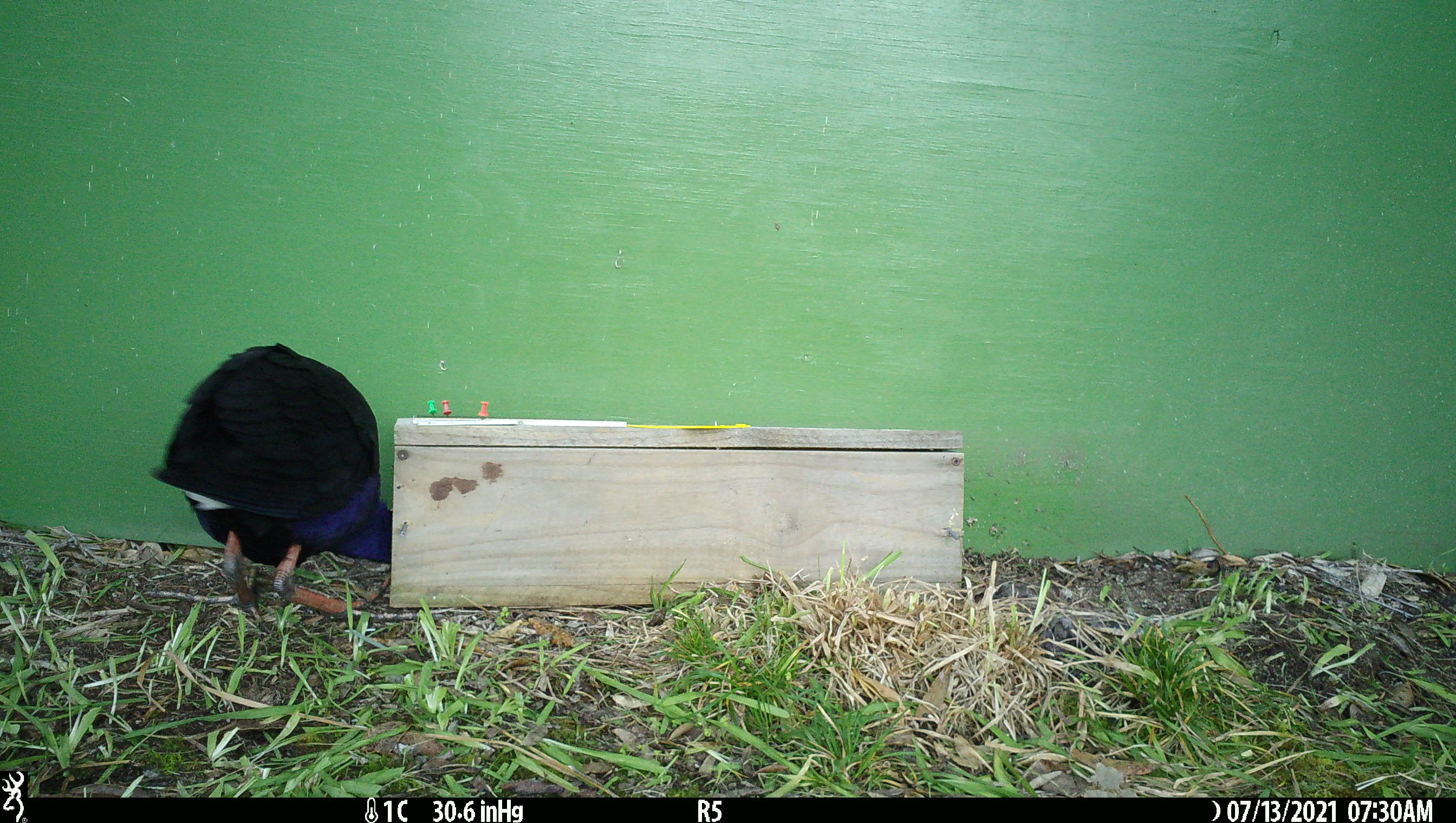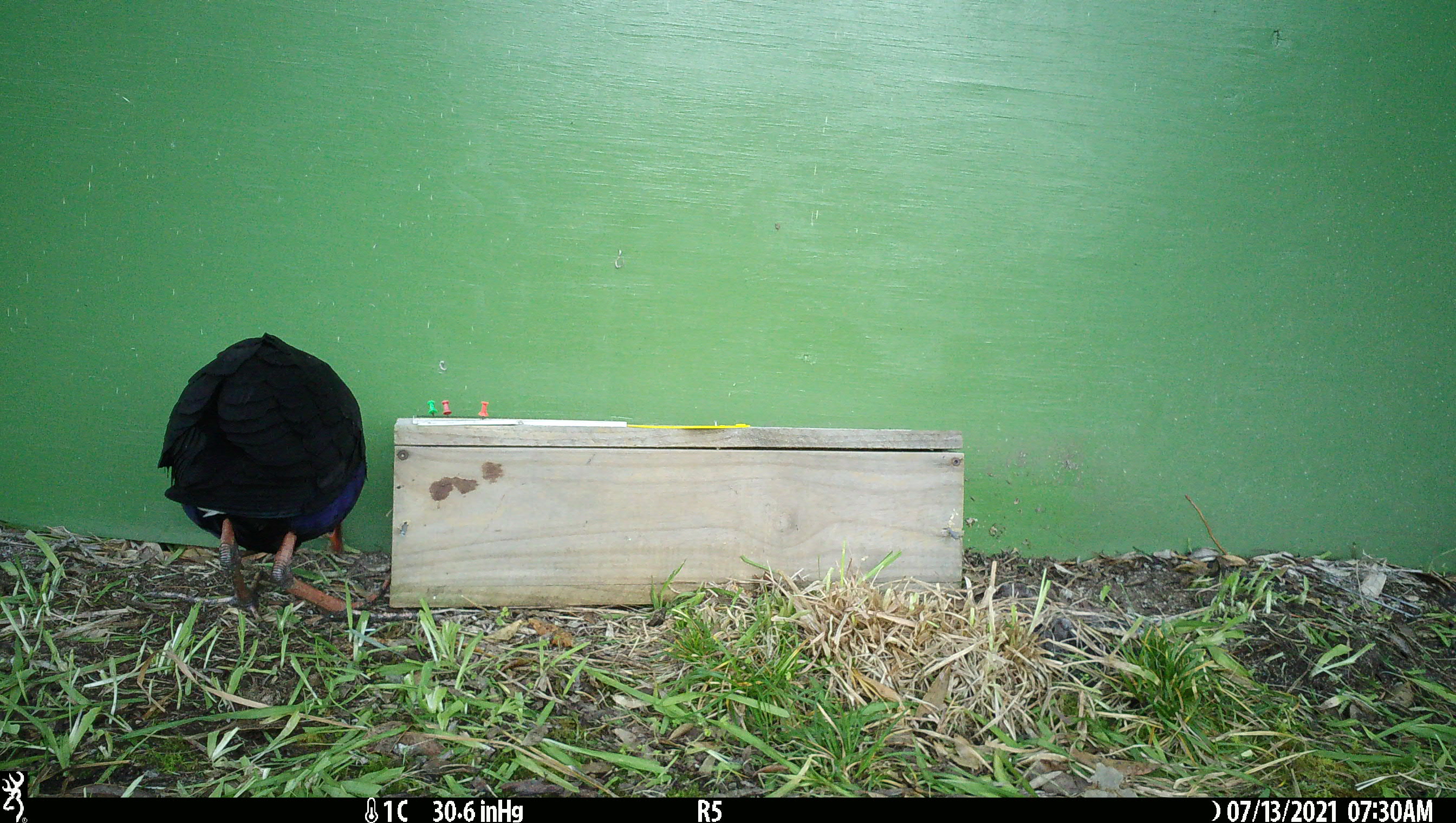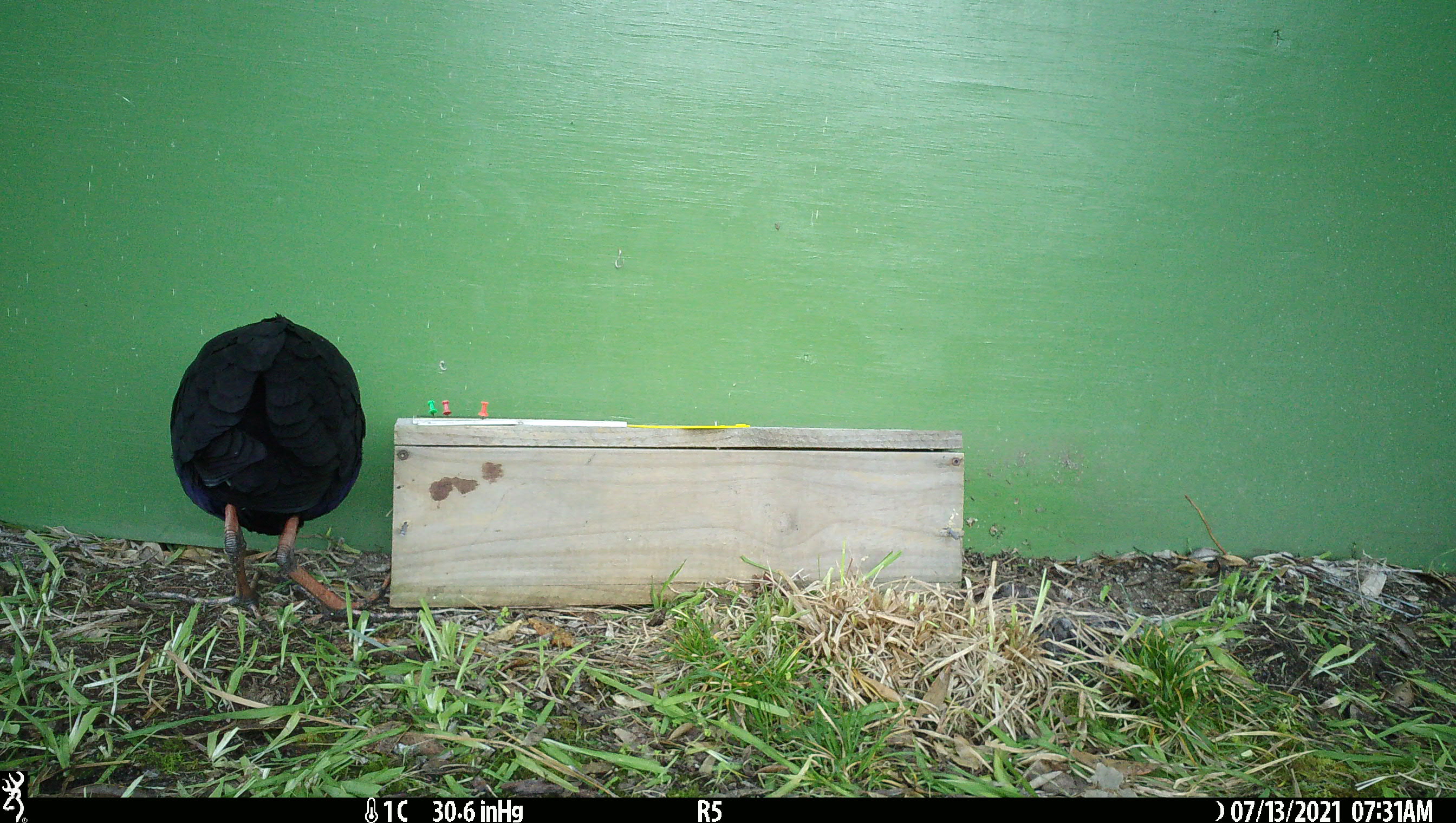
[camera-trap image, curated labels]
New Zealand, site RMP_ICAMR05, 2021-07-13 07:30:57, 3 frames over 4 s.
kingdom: Animalia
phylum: Chordata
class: Aves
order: Gruiformes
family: Rallidae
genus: Porphyrio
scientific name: Porphyrio melanotus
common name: australasian swamphen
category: pukeko